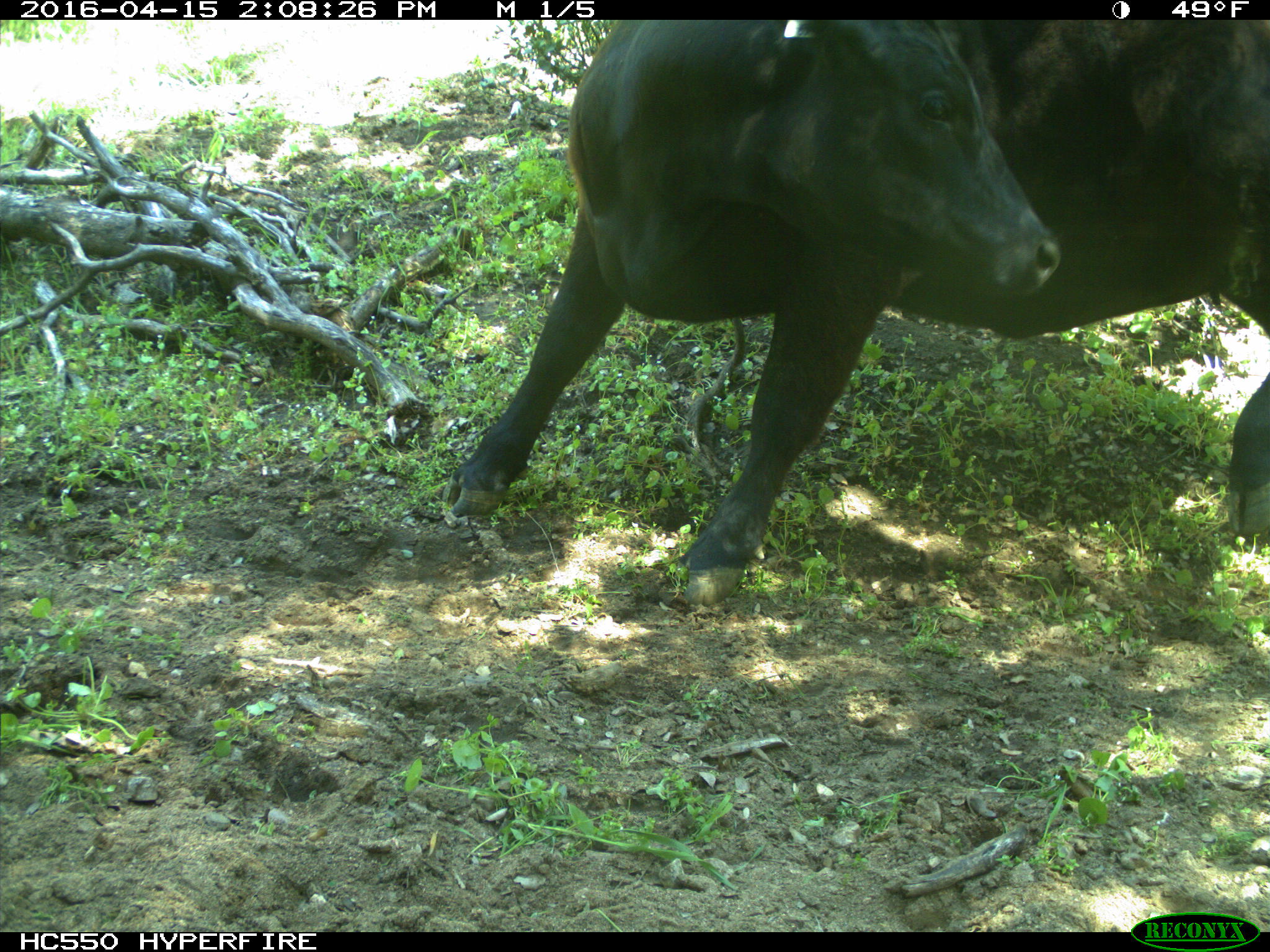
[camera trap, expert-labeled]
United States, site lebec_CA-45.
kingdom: Animalia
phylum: Chordata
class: Mammalia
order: Artiodactyla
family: Bovidae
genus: Bos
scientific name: Bos taurus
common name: domestic cow